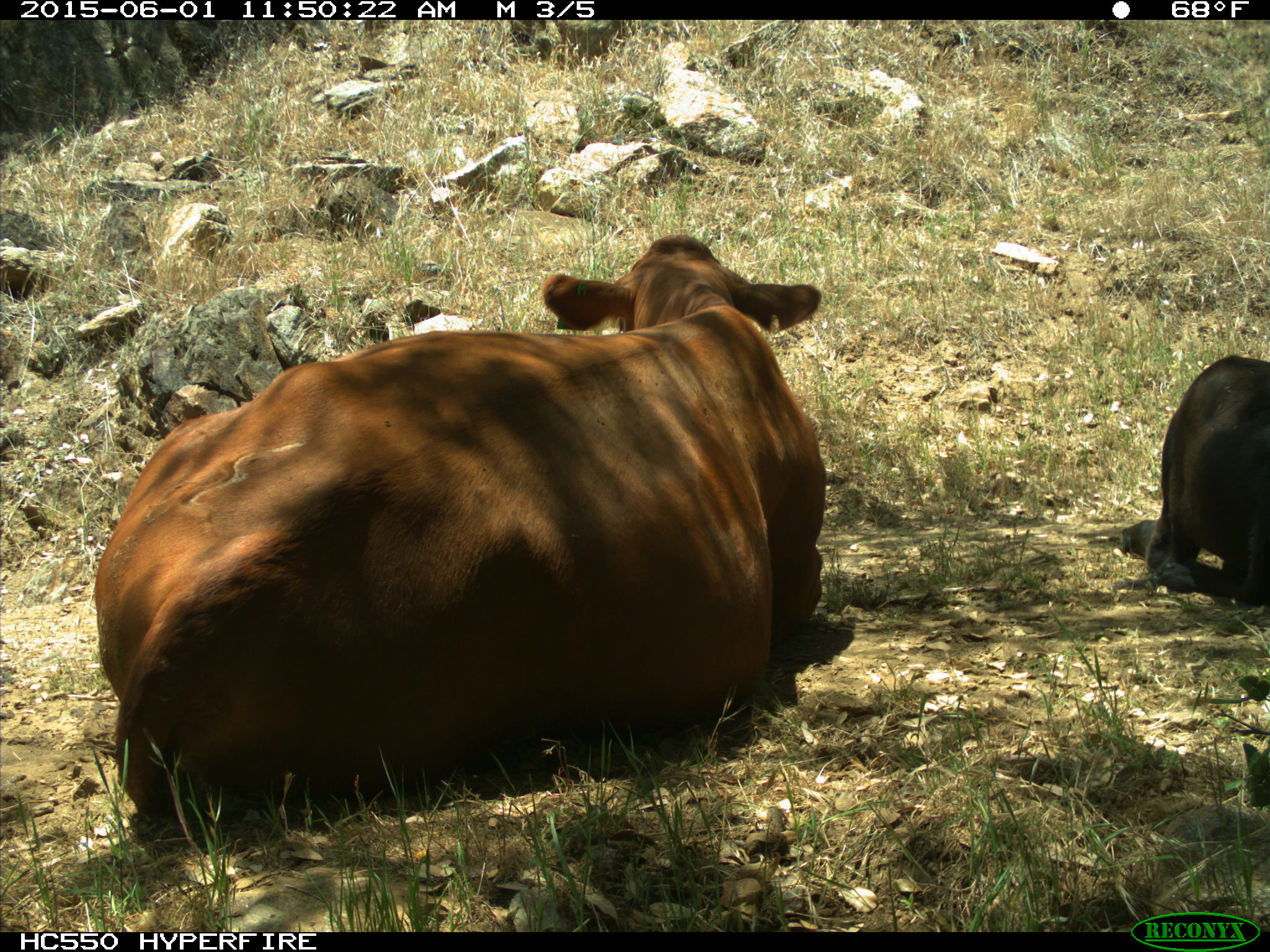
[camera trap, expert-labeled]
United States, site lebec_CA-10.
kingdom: Animalia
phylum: Chordata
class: Mammalia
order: Artiodactyla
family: Bovidae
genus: Bos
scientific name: Bos taurus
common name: domestic cow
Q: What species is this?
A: Bos taurus (domestic cow).